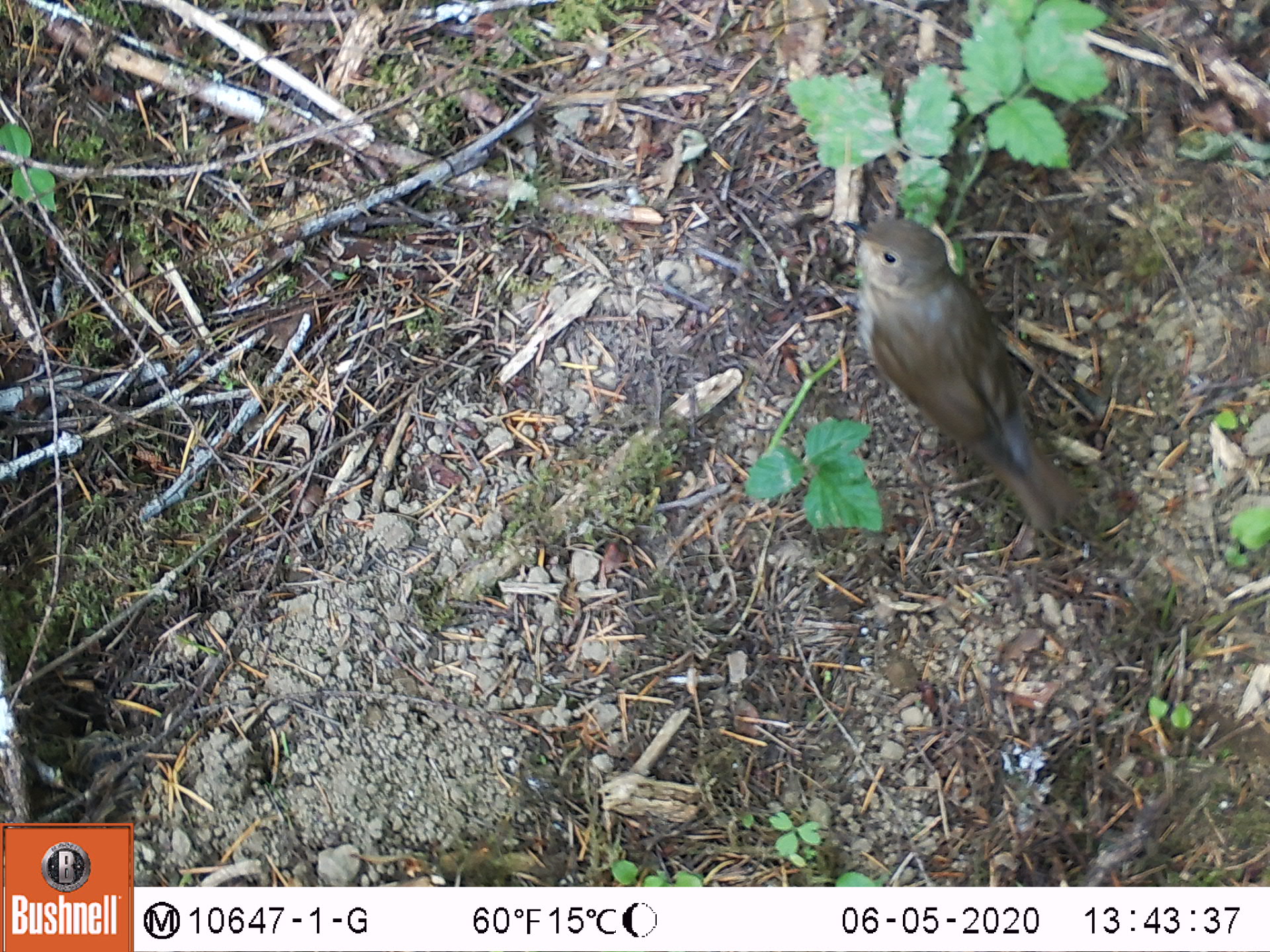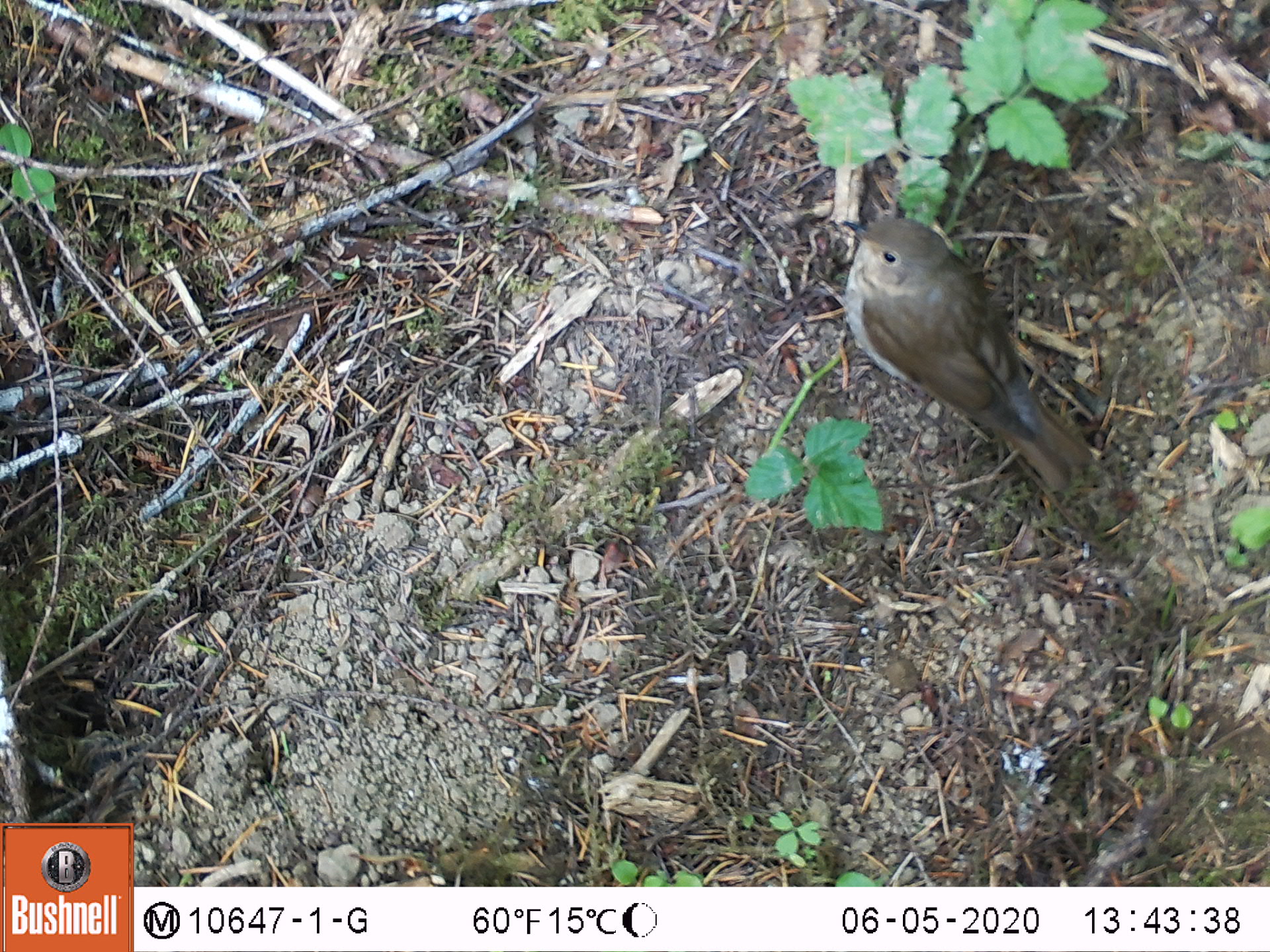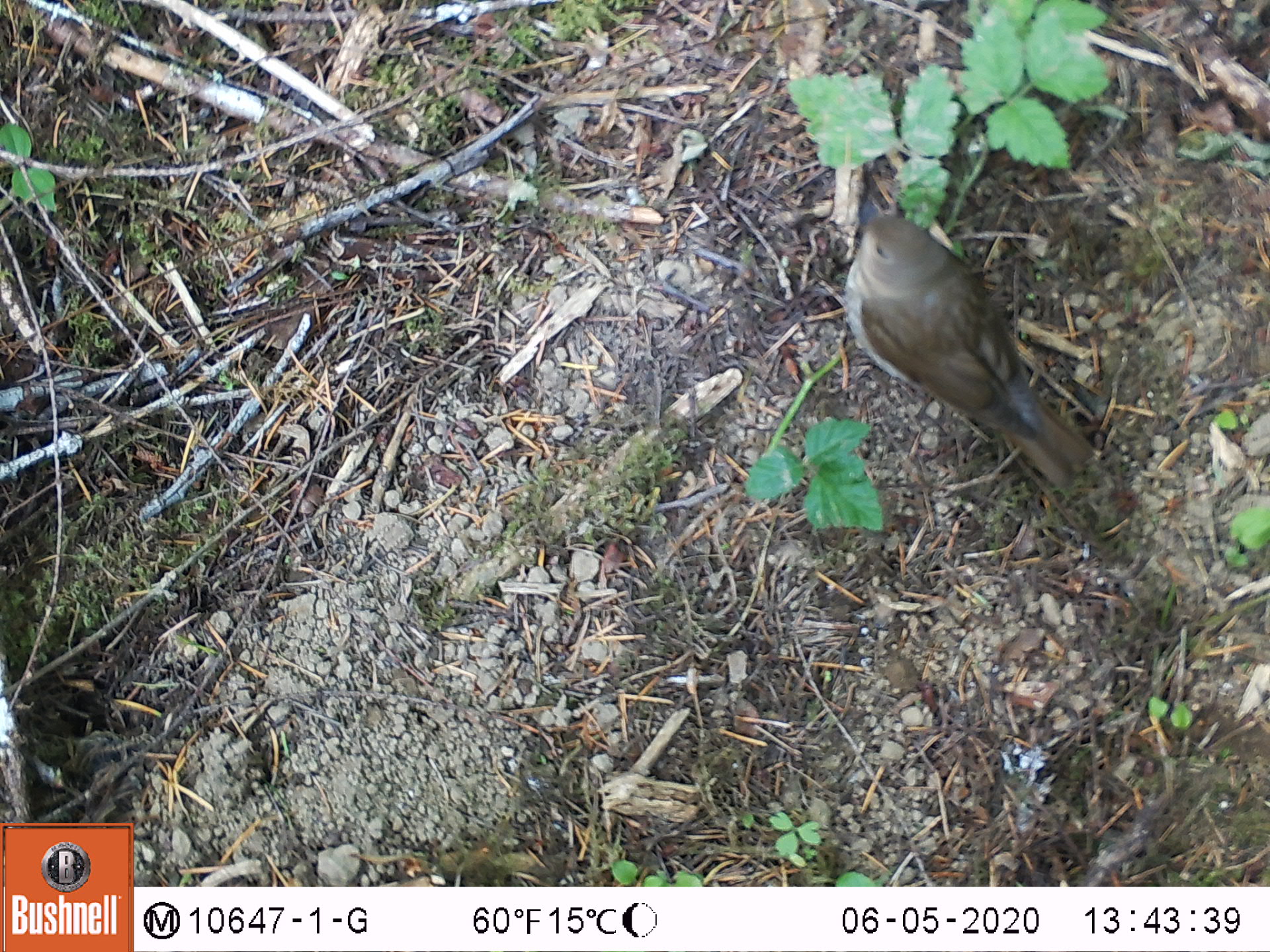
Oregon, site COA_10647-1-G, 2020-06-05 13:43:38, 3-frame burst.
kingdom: Animalia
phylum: Chordata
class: Aves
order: Passeriformes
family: Turdidae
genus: Catharus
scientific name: Catharus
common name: brown thrushes and nightingale-thrushes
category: catharus species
Catharus species (brown thrushes and nightingale-thrushes) (Catharus).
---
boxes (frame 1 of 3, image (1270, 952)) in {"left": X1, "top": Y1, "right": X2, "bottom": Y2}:
catharus species: {"left": 838, "top": 205, "right": 1098, "bottom": 558}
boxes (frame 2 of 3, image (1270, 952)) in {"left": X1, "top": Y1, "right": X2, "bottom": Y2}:
catharus species: {"left": 836, "top": 209, "right": 1108, "bottom": 511}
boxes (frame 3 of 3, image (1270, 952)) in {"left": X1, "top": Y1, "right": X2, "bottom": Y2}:
catharus species: {"left": 834, "top": 205, "right": 1100, "bottom": 498}